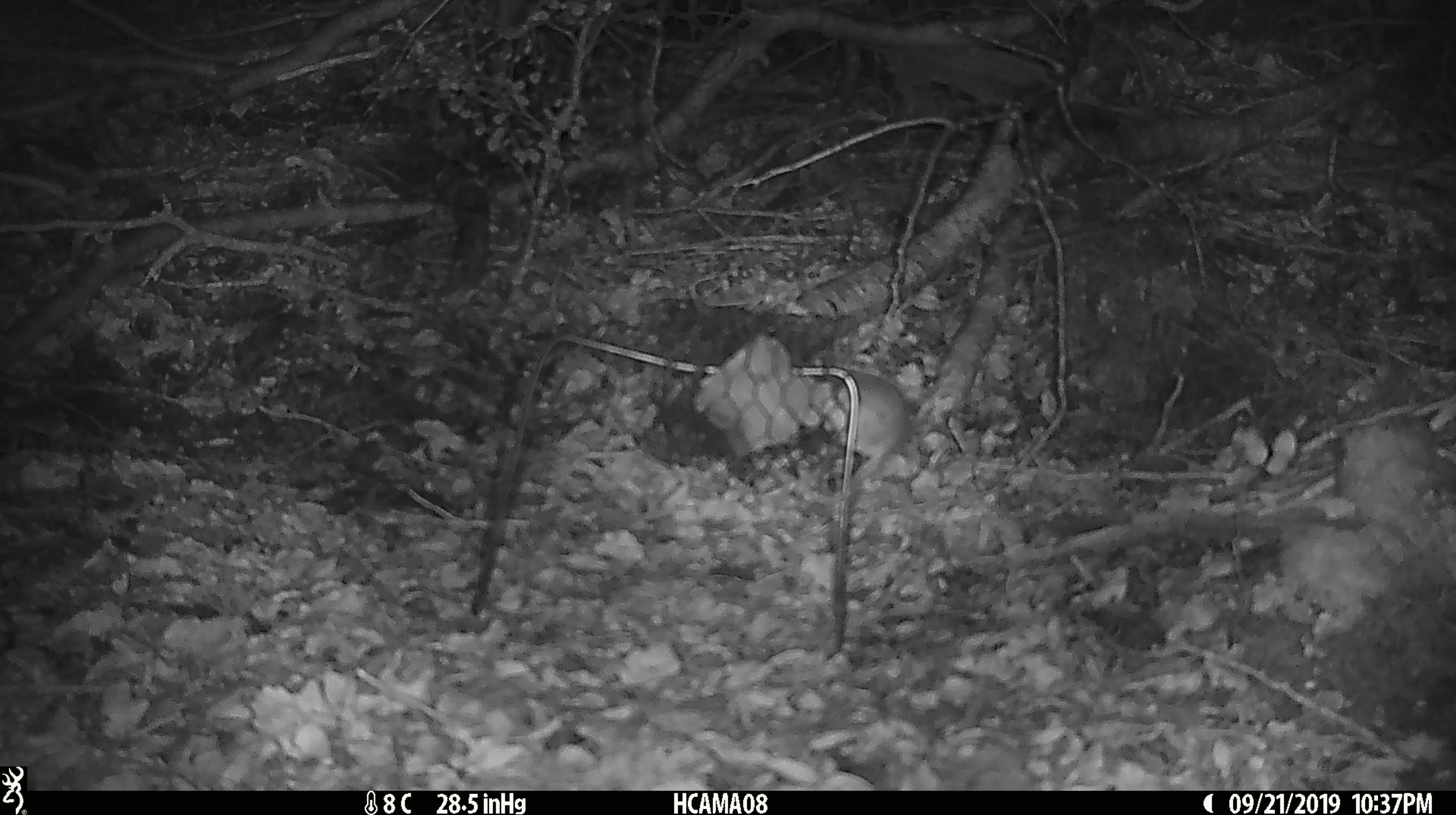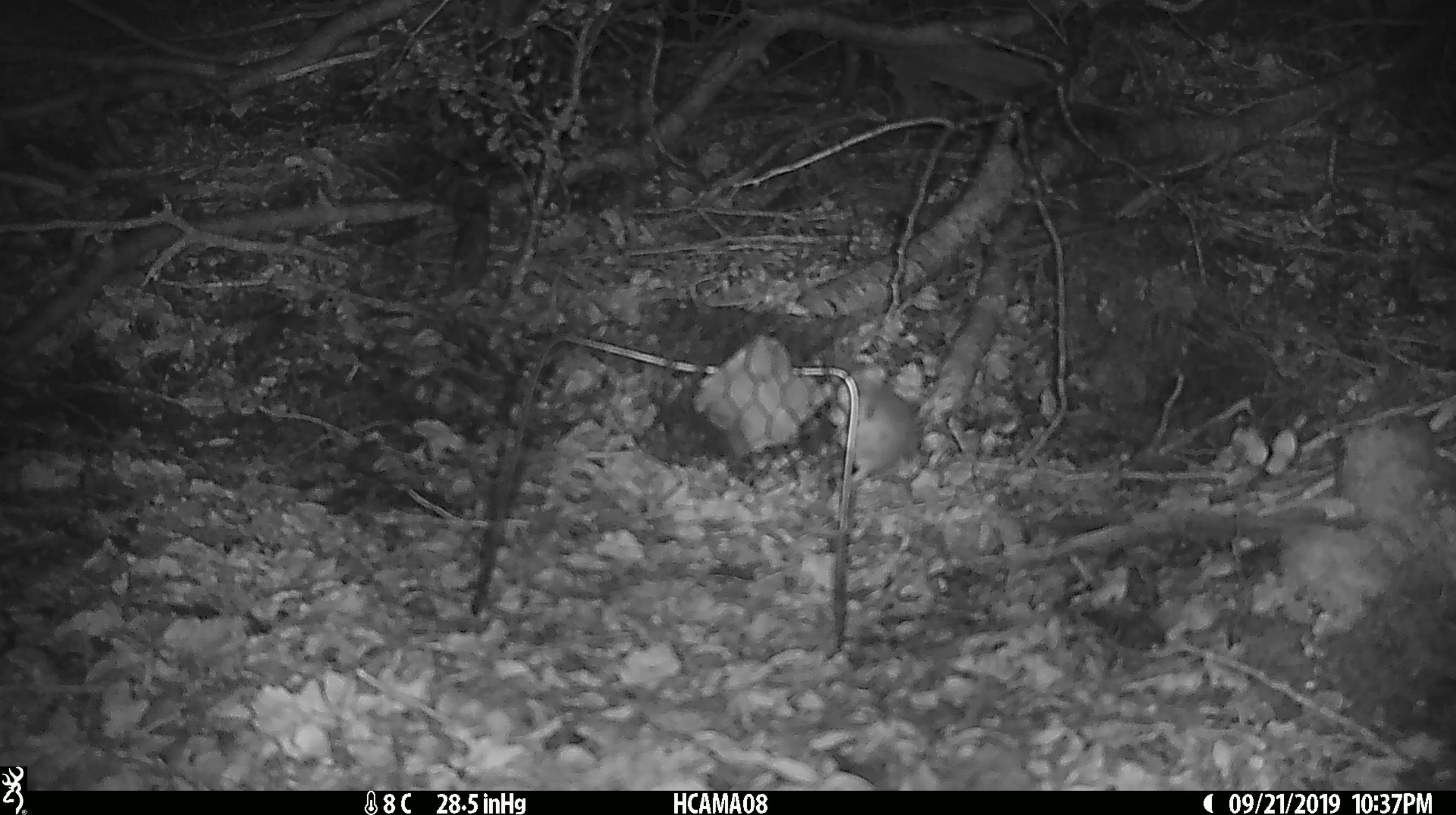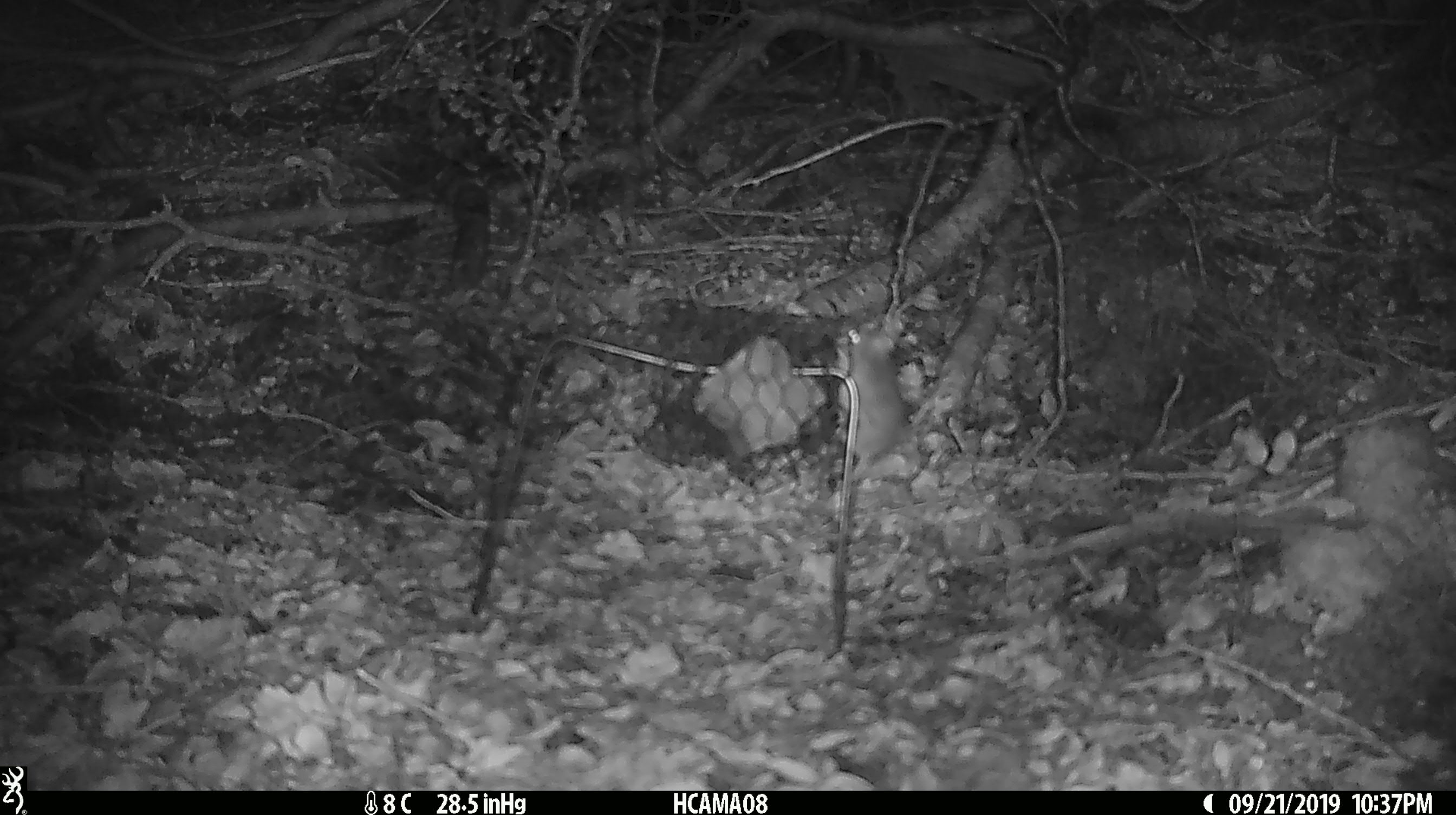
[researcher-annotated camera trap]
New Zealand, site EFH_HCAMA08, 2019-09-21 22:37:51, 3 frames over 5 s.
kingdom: Animalia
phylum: Chordata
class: Mammalia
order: Rodentia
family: Muridae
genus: Mus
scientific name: Mus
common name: mouse